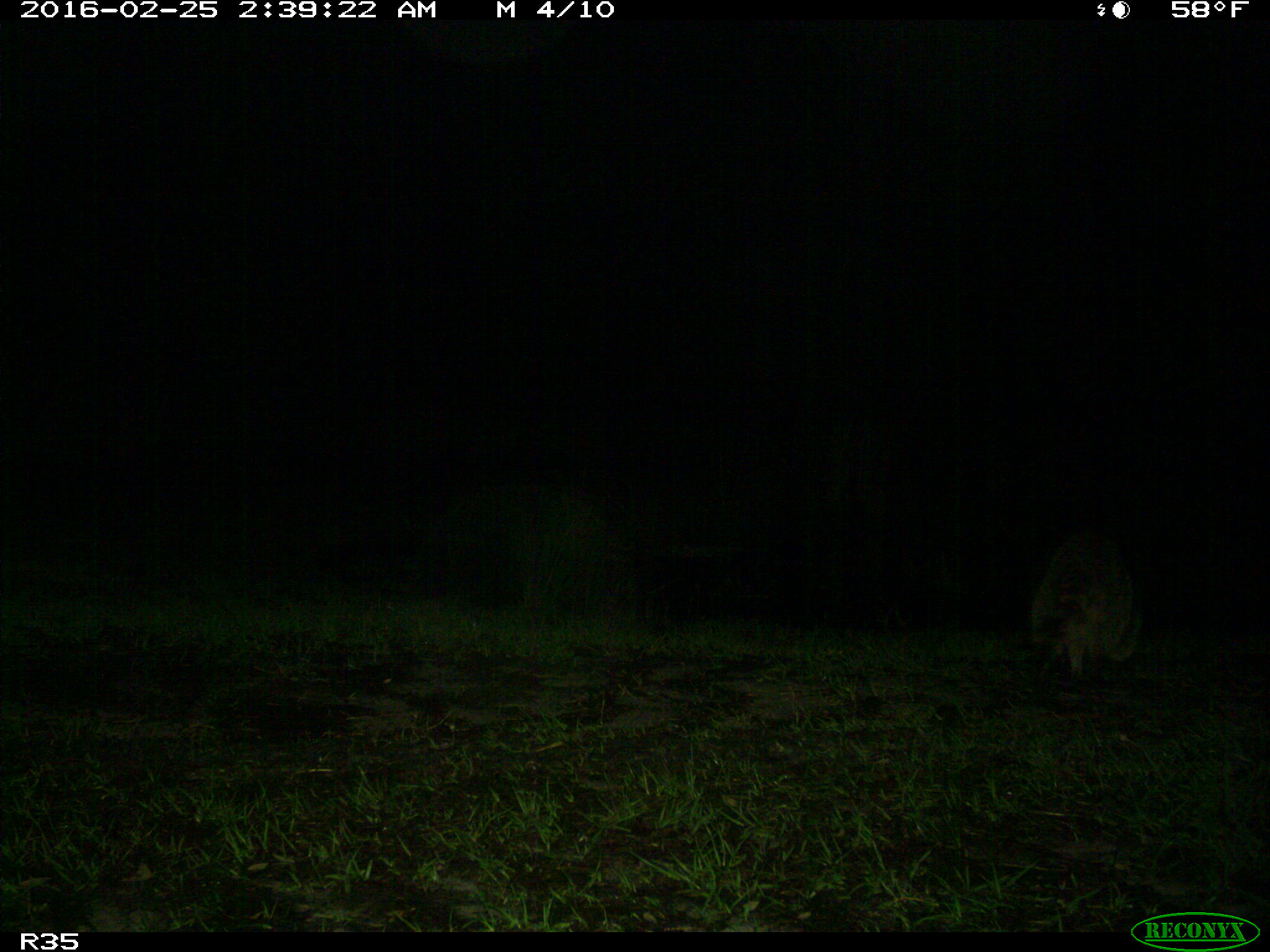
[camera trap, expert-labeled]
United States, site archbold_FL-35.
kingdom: Animalia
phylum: Chordata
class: Mammalia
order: Carnivora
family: Procyonidae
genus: Procyon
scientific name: Procyon lotor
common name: common raccoon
Procyon lotor (common raccoon).